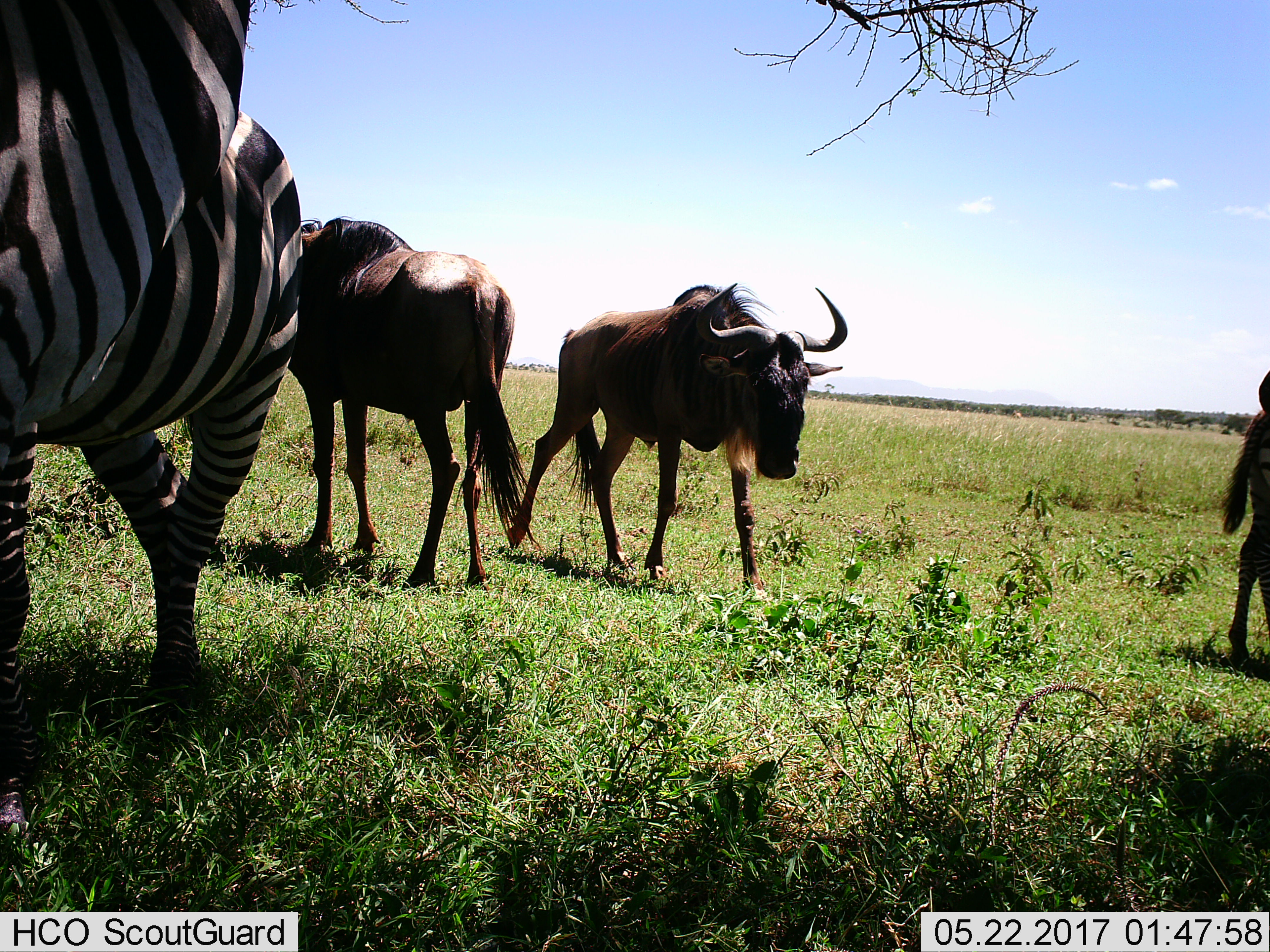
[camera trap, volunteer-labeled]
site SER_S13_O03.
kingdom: Animalia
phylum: Chordata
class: Mammalia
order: Artiodactyla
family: Bovidae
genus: Connochaetes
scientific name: Connochaetes taurinus taurinus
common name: blue wildebeest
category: wildebeestblue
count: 3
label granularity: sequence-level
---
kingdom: Animalia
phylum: Chordata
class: Mammalia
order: Perissodactyla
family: Equidae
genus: Equus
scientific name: Equus quagga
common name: plains zebra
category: zebraplains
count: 2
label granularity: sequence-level